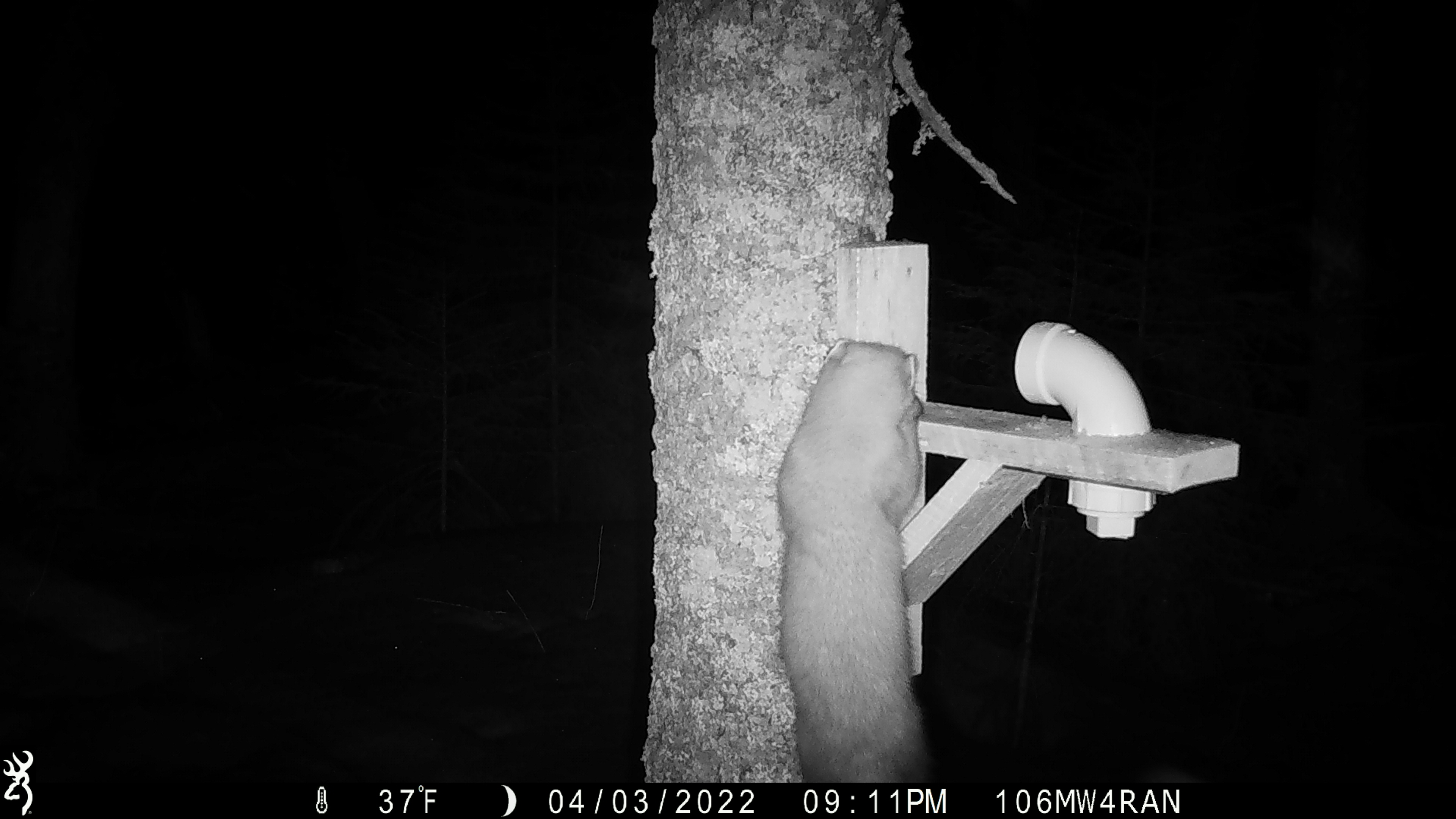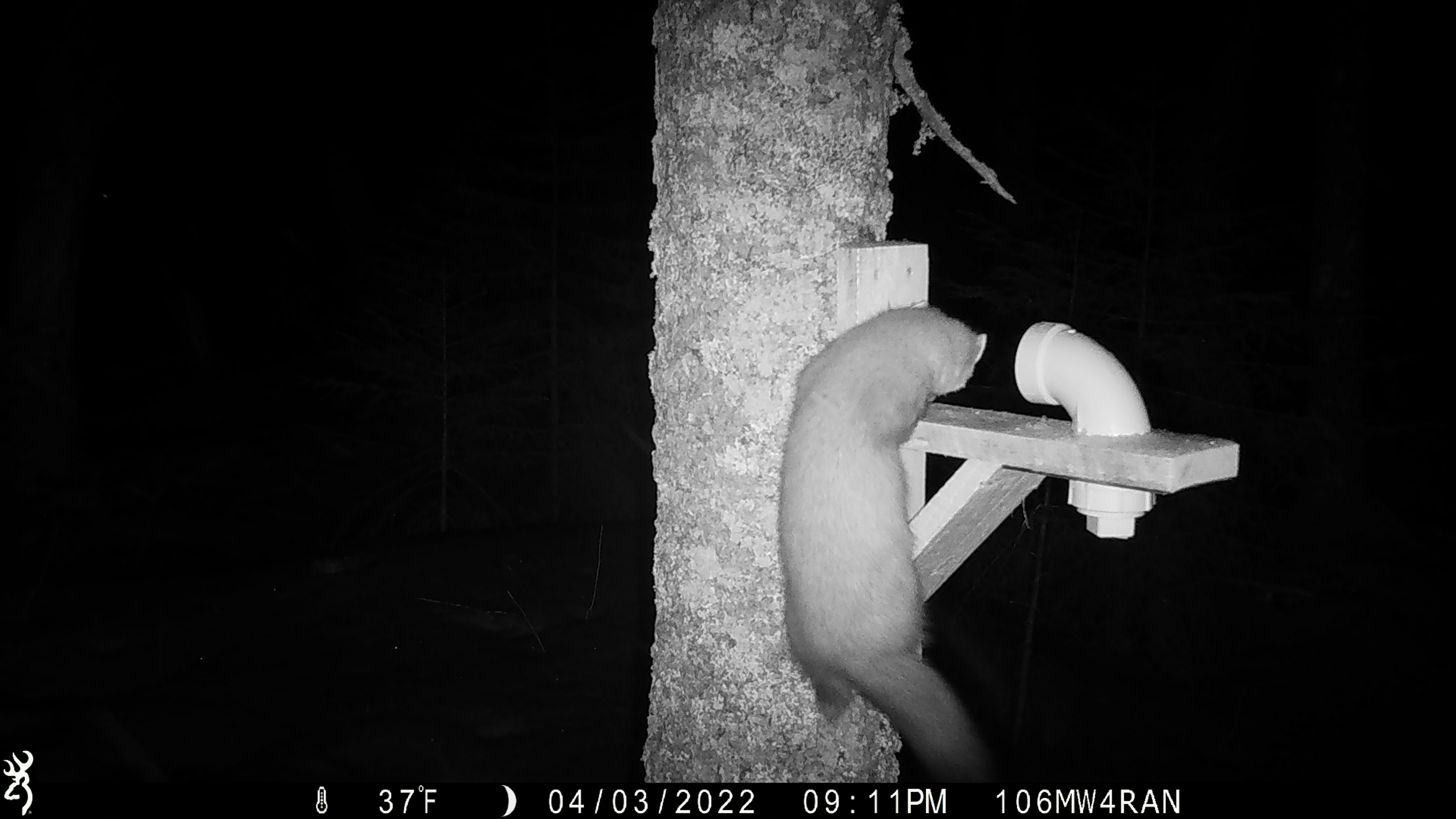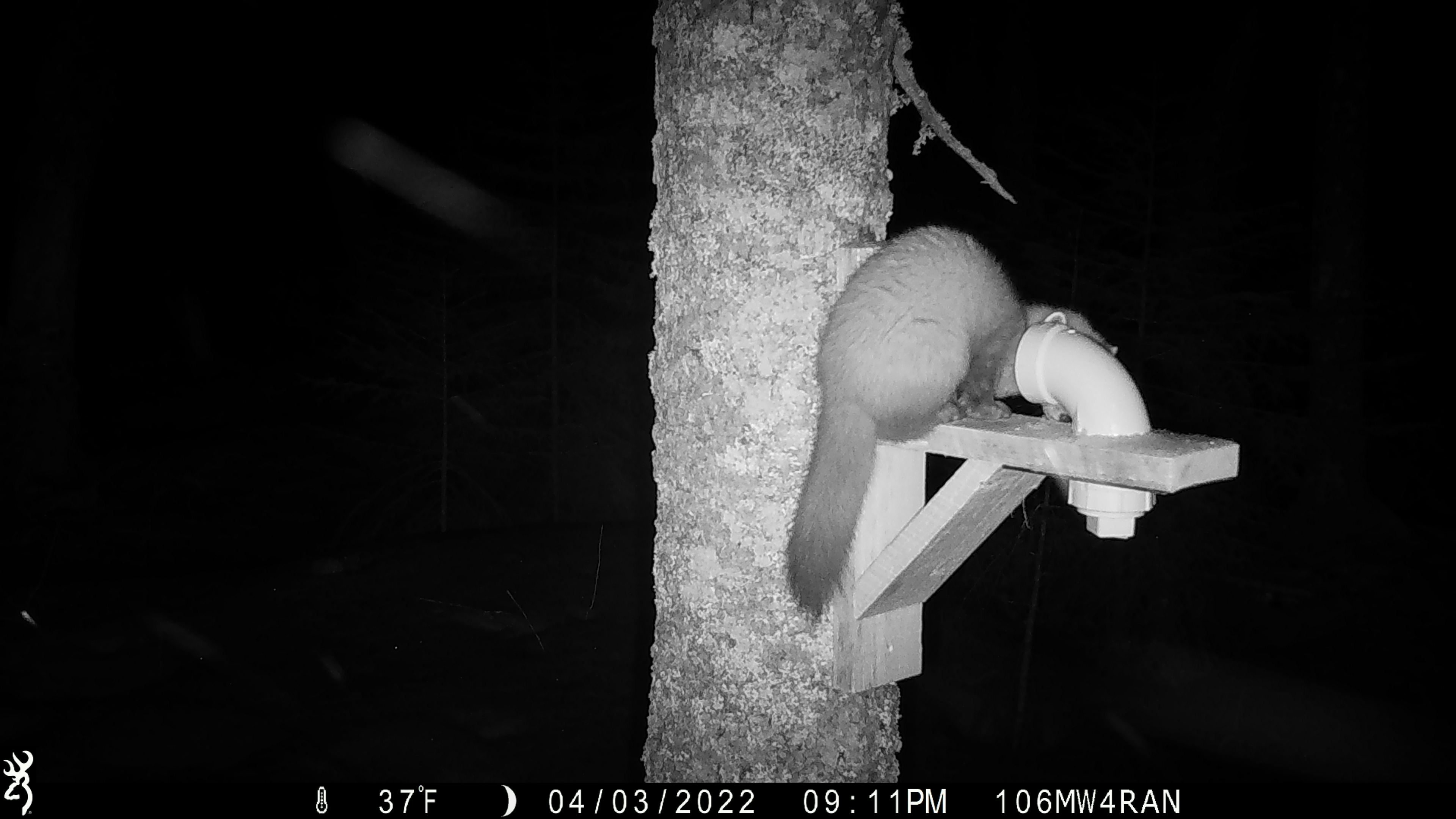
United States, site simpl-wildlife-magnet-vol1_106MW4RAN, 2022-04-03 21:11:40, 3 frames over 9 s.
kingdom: Animalia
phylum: Chordata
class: Mammalia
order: Carnivora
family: Mustelidae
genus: Martes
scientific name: Martes americana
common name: american marten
American marten (Martes americana).